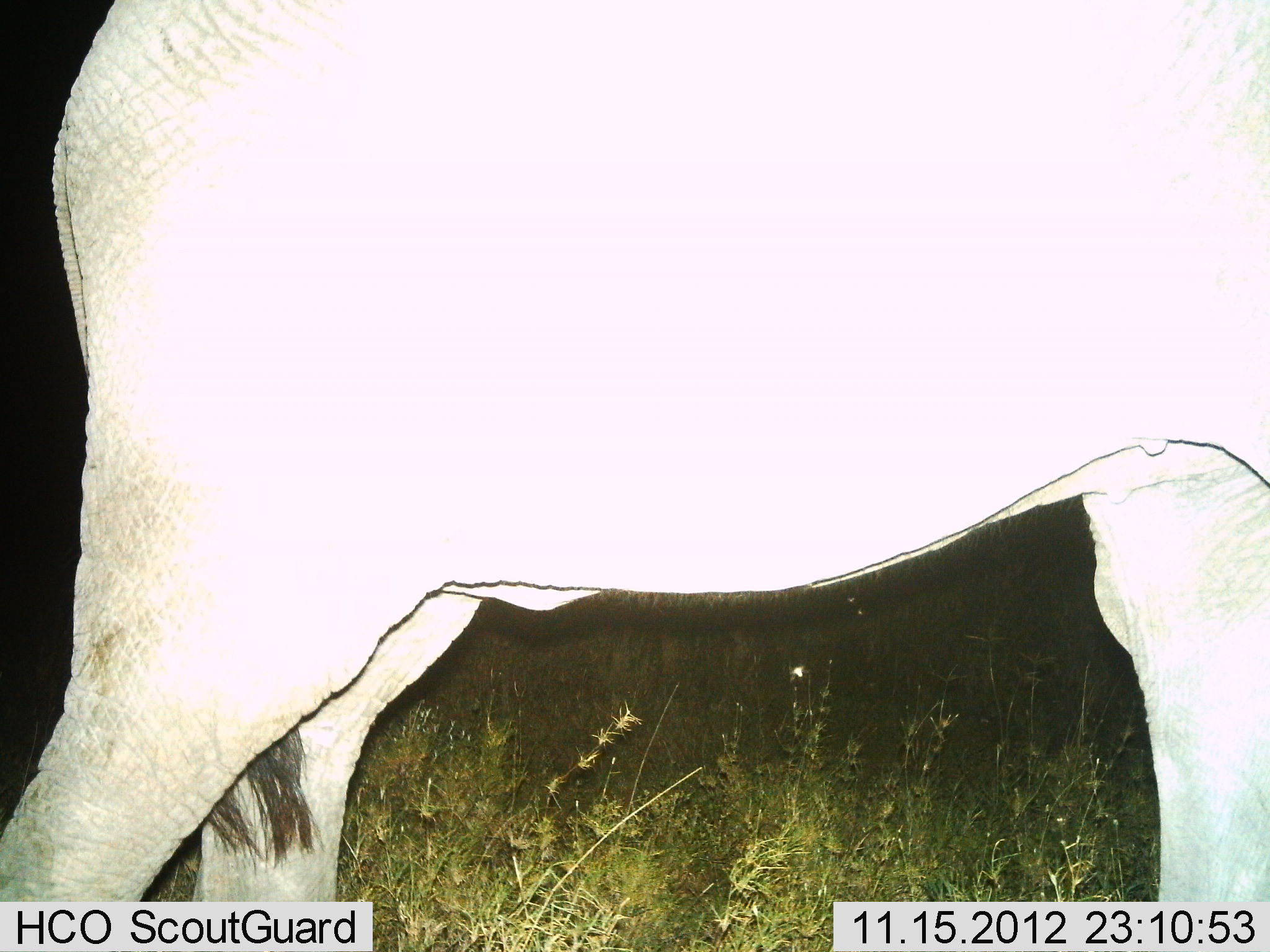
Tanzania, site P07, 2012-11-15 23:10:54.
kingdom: Animalia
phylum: Chordata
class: Mammalia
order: Proboscidea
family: Elephantidae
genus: Loxodonta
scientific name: Loxodonta africana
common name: african bush elephant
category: elephant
Elephant (african bush elephant) (Loxodonta africana), count 1. Behavior (volunteer vote fractions): standing 90%, resting 0%, moving 10%, interacting 0%. Young present (vote fraction): 0%. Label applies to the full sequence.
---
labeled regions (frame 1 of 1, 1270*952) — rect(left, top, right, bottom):
animal: rect(1, 1, 1270, 952)